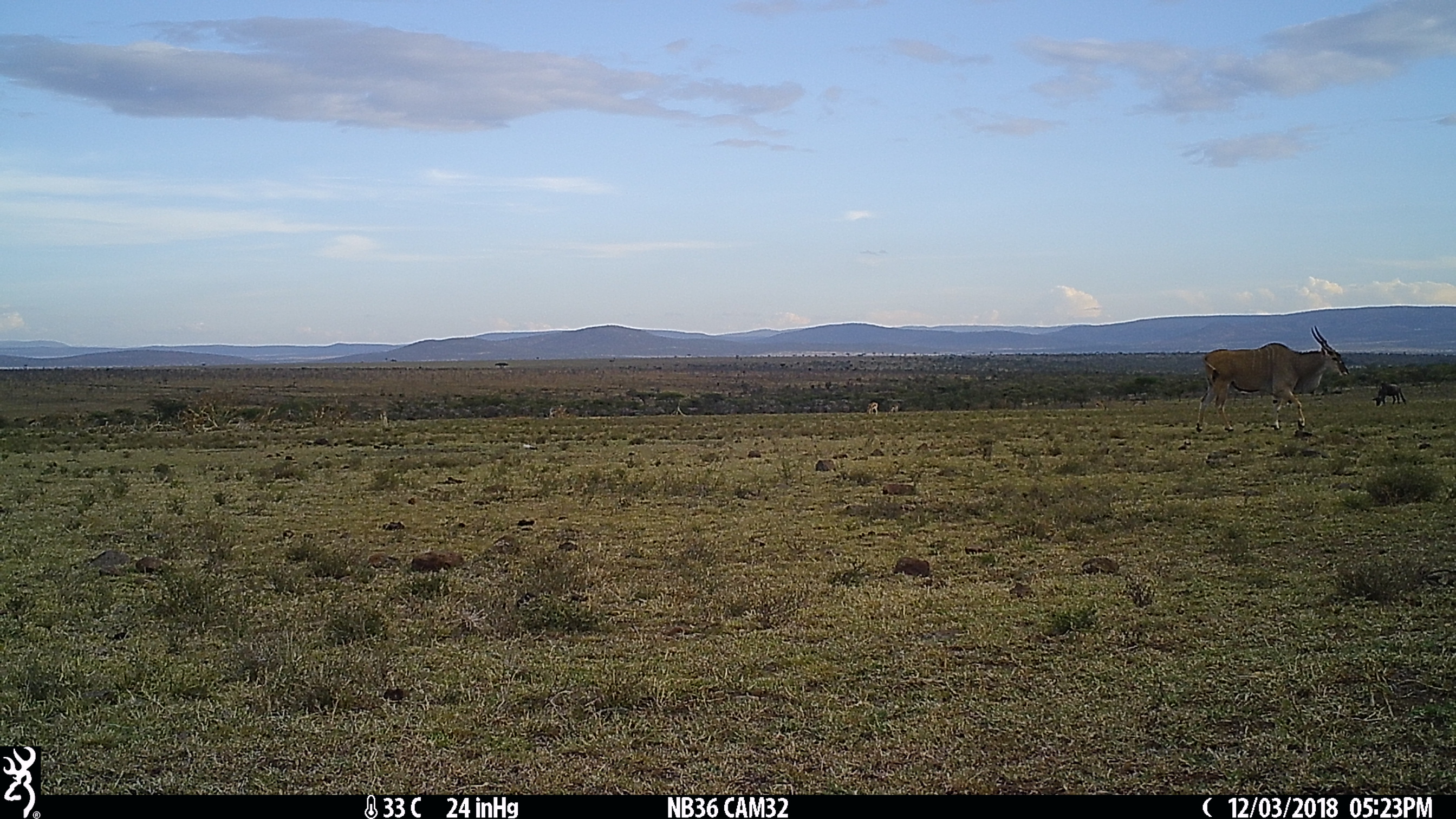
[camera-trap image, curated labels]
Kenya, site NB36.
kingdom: Animalia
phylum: Chordata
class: Mammalia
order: Artiodactyla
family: Bovidae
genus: Tragelaphus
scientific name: Tragelaphus oryx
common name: eland